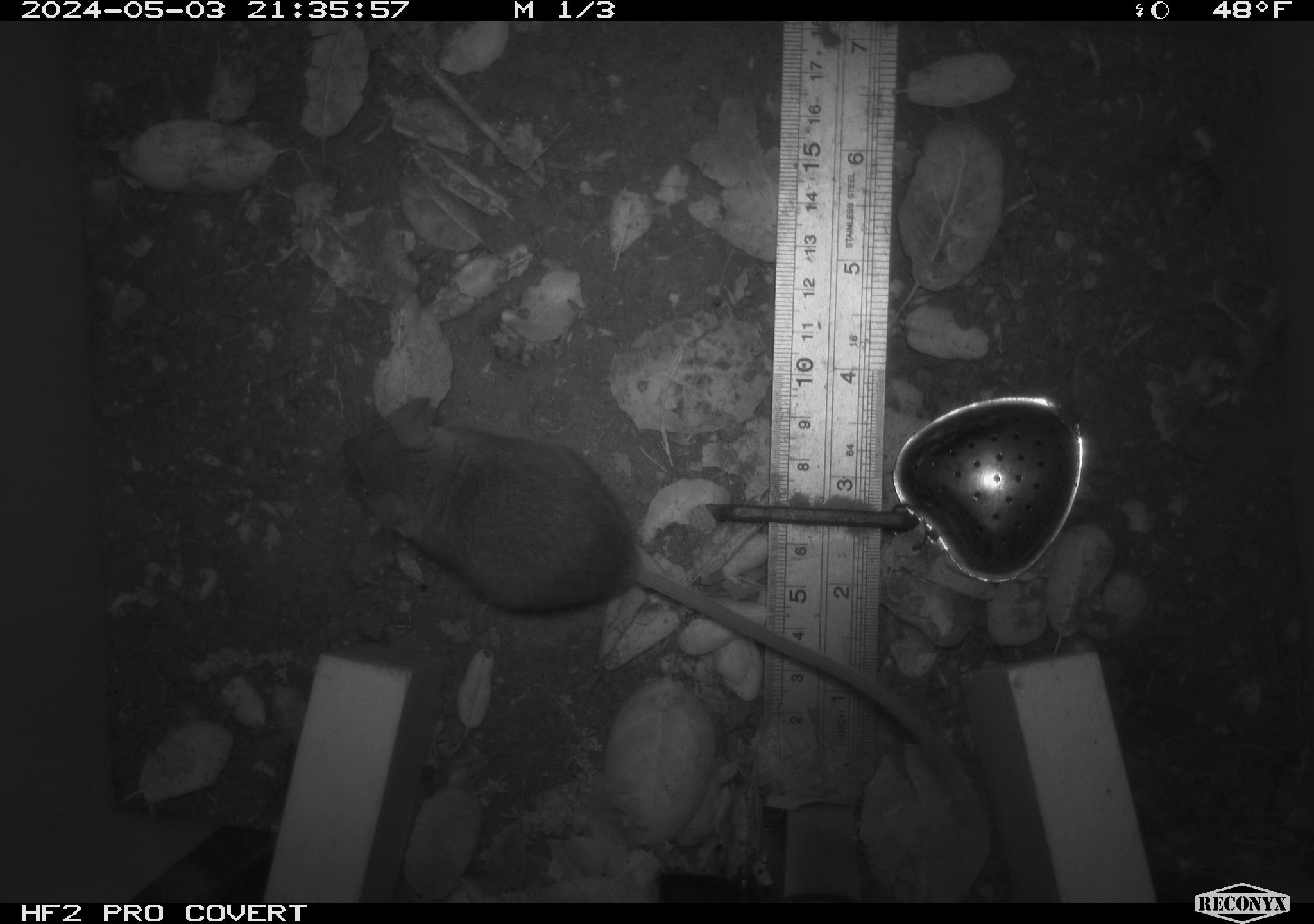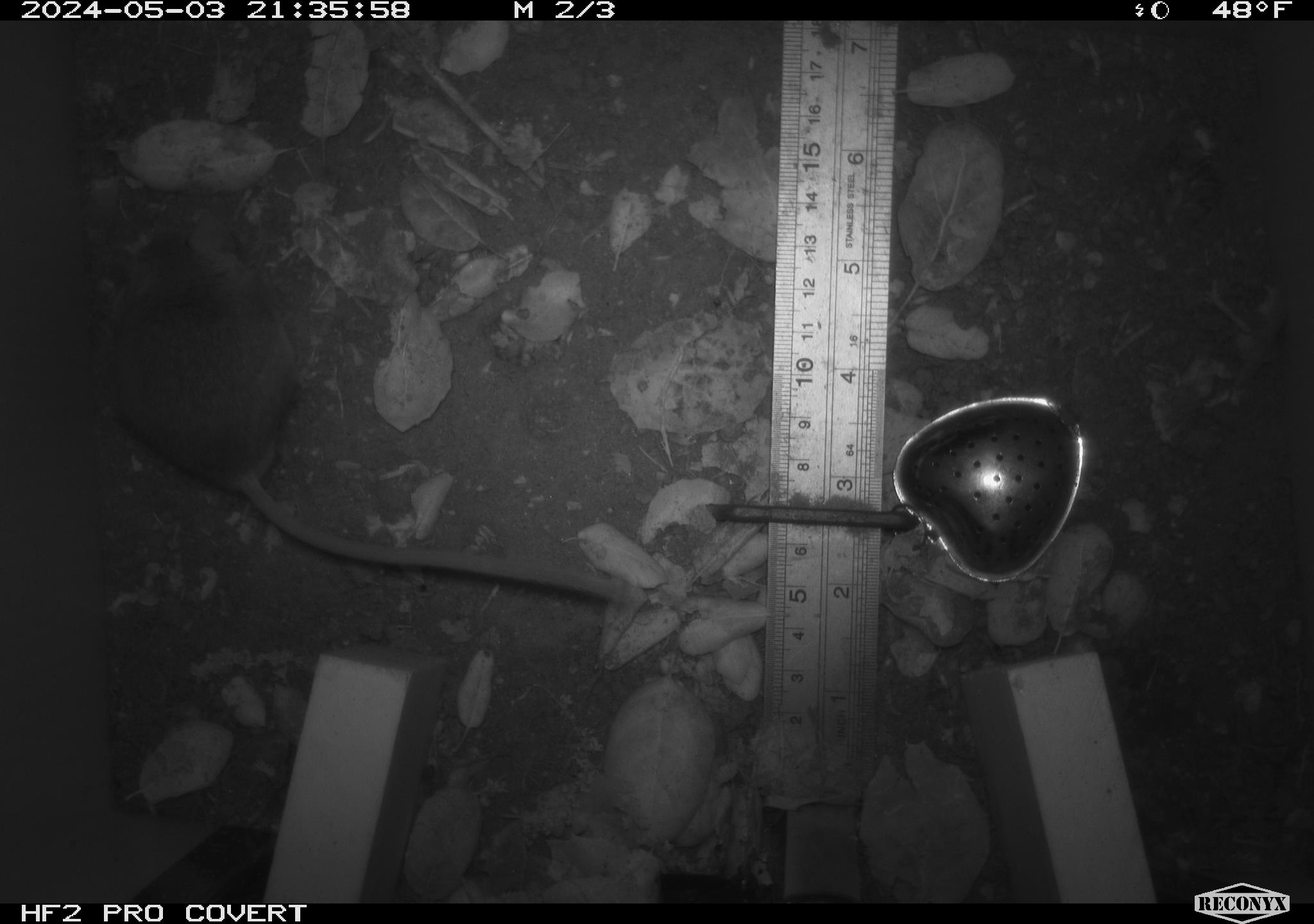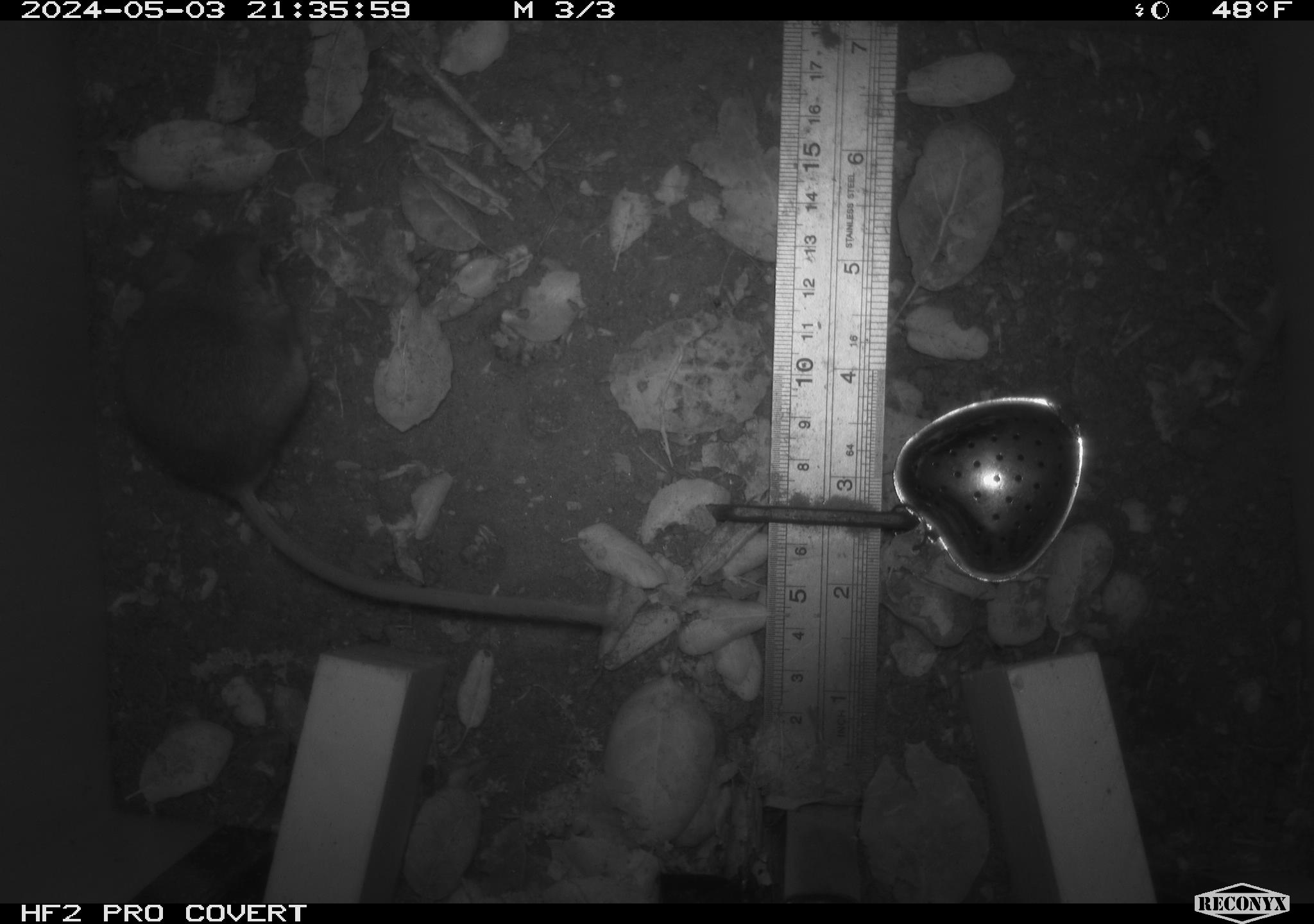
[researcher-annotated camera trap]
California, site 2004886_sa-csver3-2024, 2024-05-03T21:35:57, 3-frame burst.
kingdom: Animalia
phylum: Chordata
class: Mammalia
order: Rodentia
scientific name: Rodentia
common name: rodent